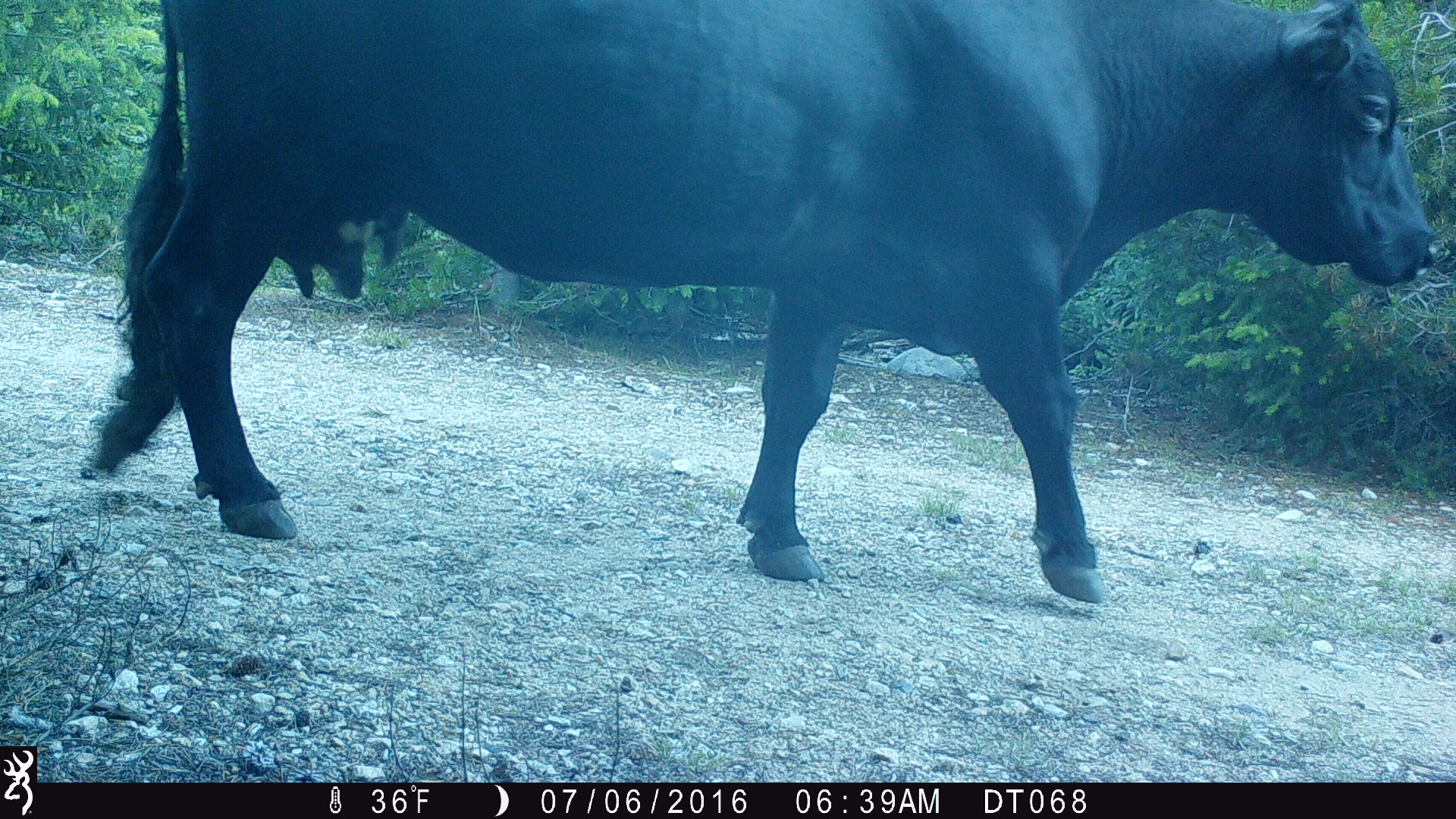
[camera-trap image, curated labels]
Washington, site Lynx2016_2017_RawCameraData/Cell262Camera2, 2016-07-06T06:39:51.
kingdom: Animalia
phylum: Chordata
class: Mammalia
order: Artiodactyla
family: Bovidae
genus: Bos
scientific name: Bos taurus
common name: domestic cattle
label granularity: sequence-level